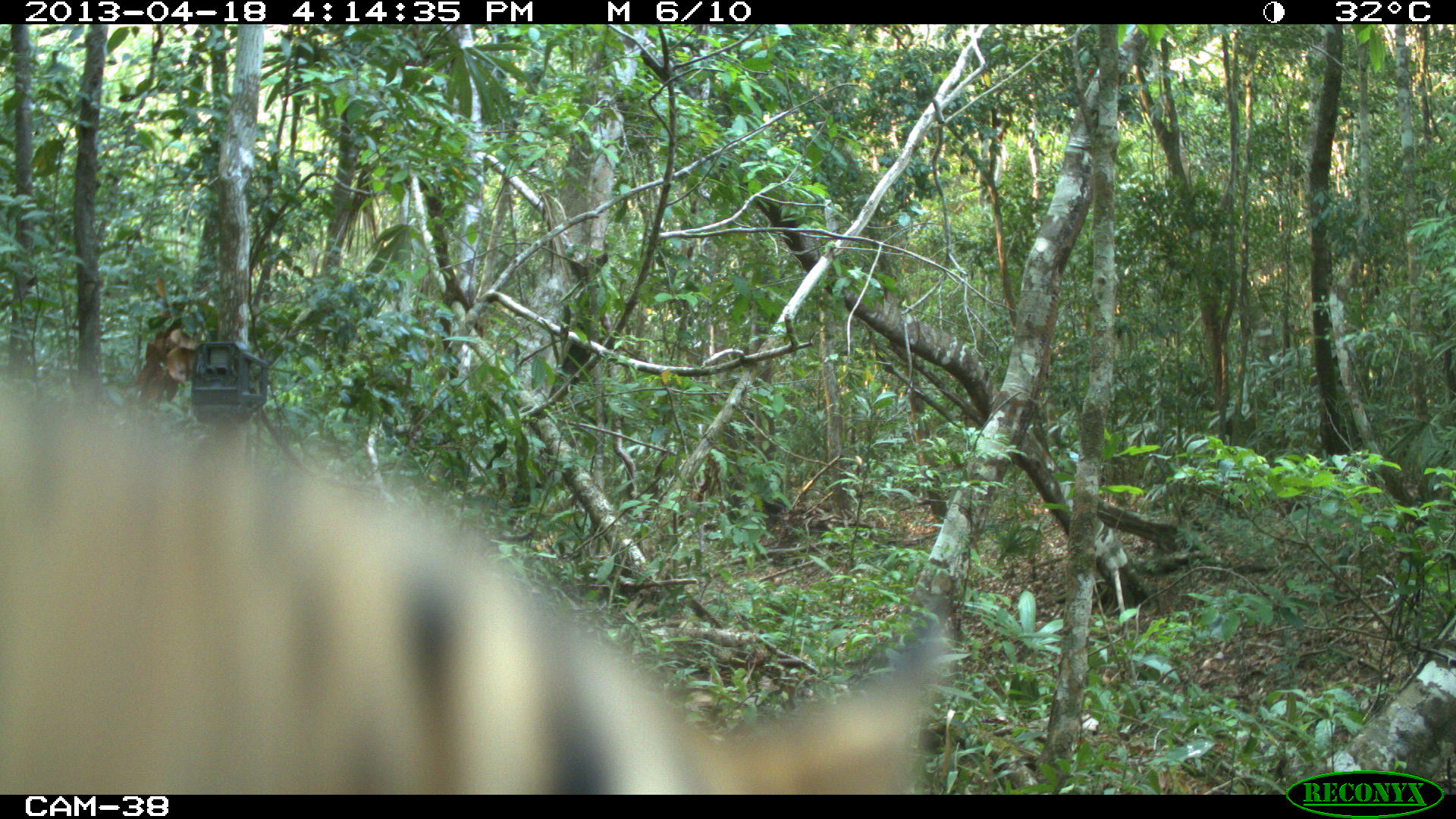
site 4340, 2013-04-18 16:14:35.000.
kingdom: Animalia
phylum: Chordata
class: Mammalia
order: Carnivora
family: Felidae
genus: Leopardus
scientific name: Leopardus pardalis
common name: ocelot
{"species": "Leopardus pardalis (ocelot)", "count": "1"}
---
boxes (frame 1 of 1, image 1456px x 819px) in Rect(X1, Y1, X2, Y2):
leopardus pardalis: Rect(0, 383, 936, 795)